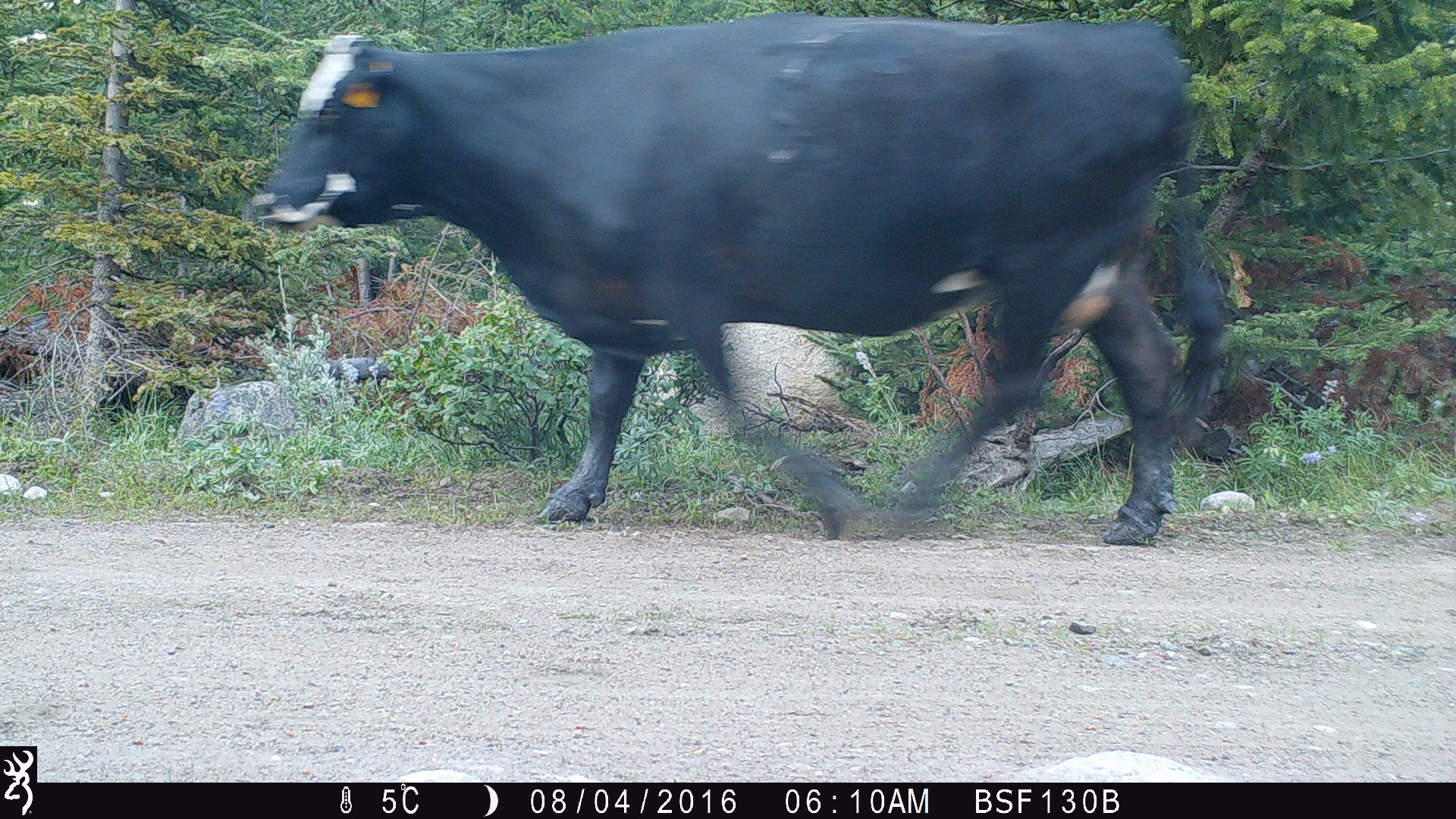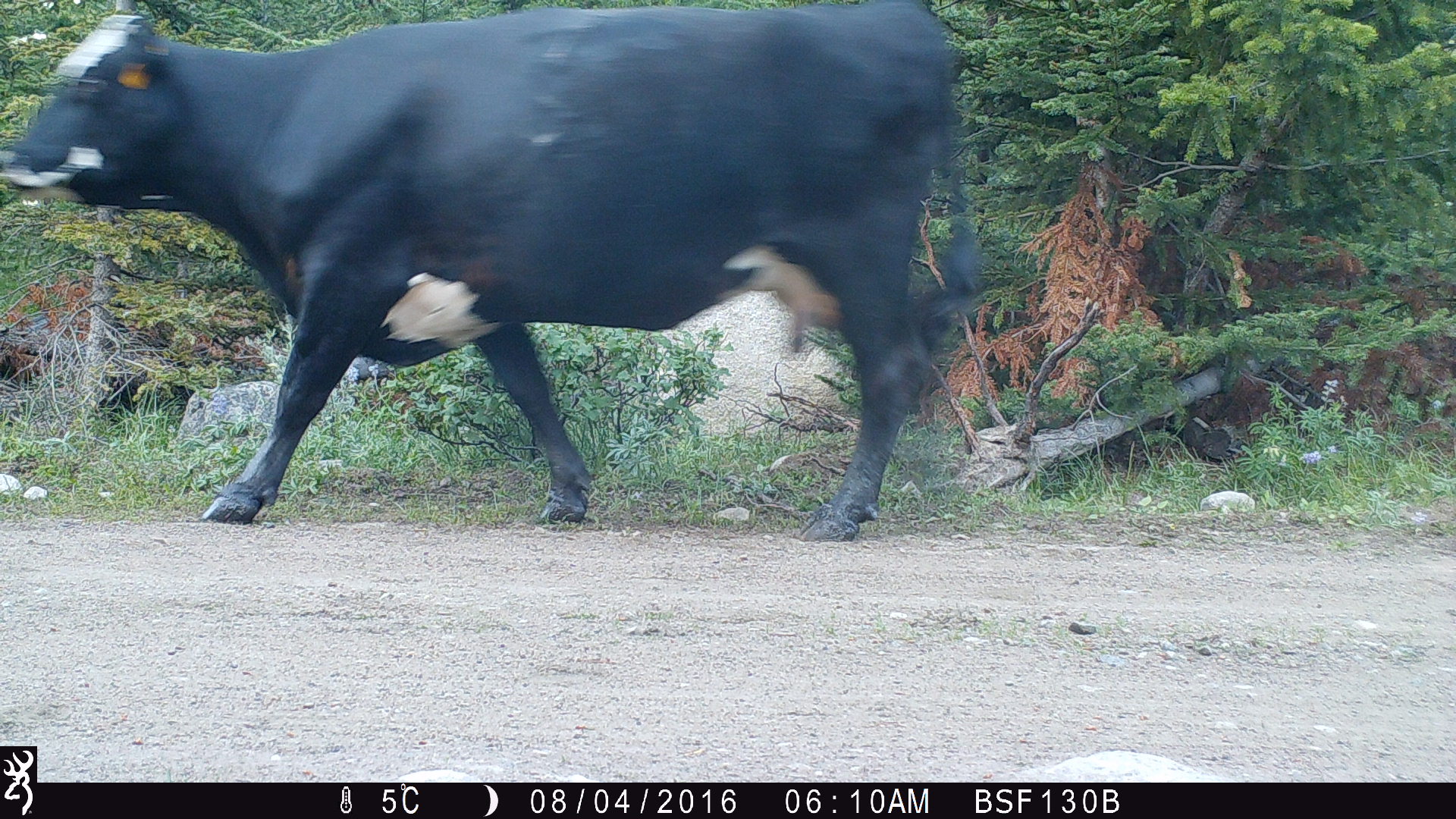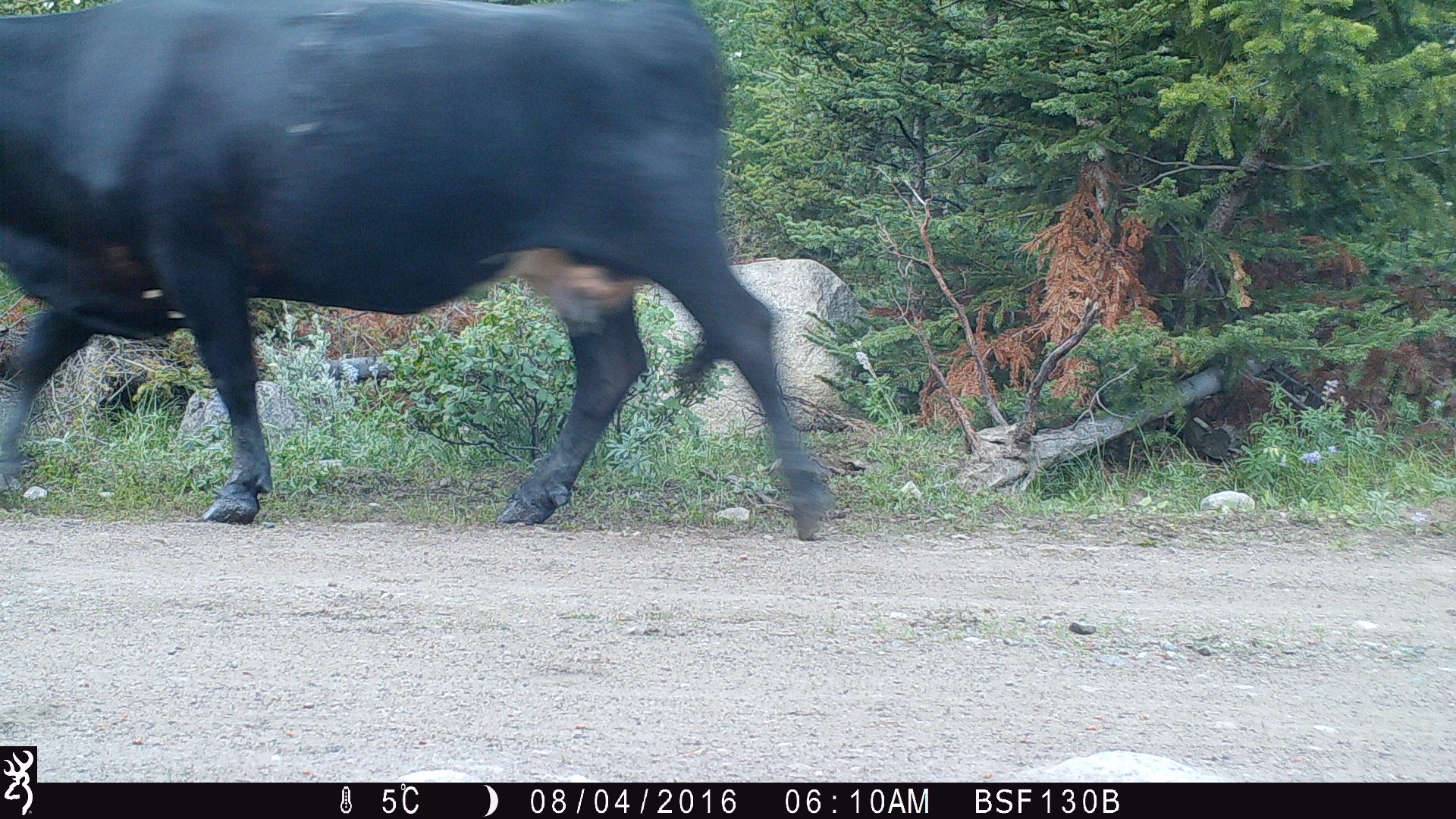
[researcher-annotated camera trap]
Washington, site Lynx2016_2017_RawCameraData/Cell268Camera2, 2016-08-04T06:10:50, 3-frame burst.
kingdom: Animalia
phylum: Chordata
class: Mammalia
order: Artiodactyla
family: Bovidae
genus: Bos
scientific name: Bos taurus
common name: domestic cattle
Domestic cattle (Bos taurus). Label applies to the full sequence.